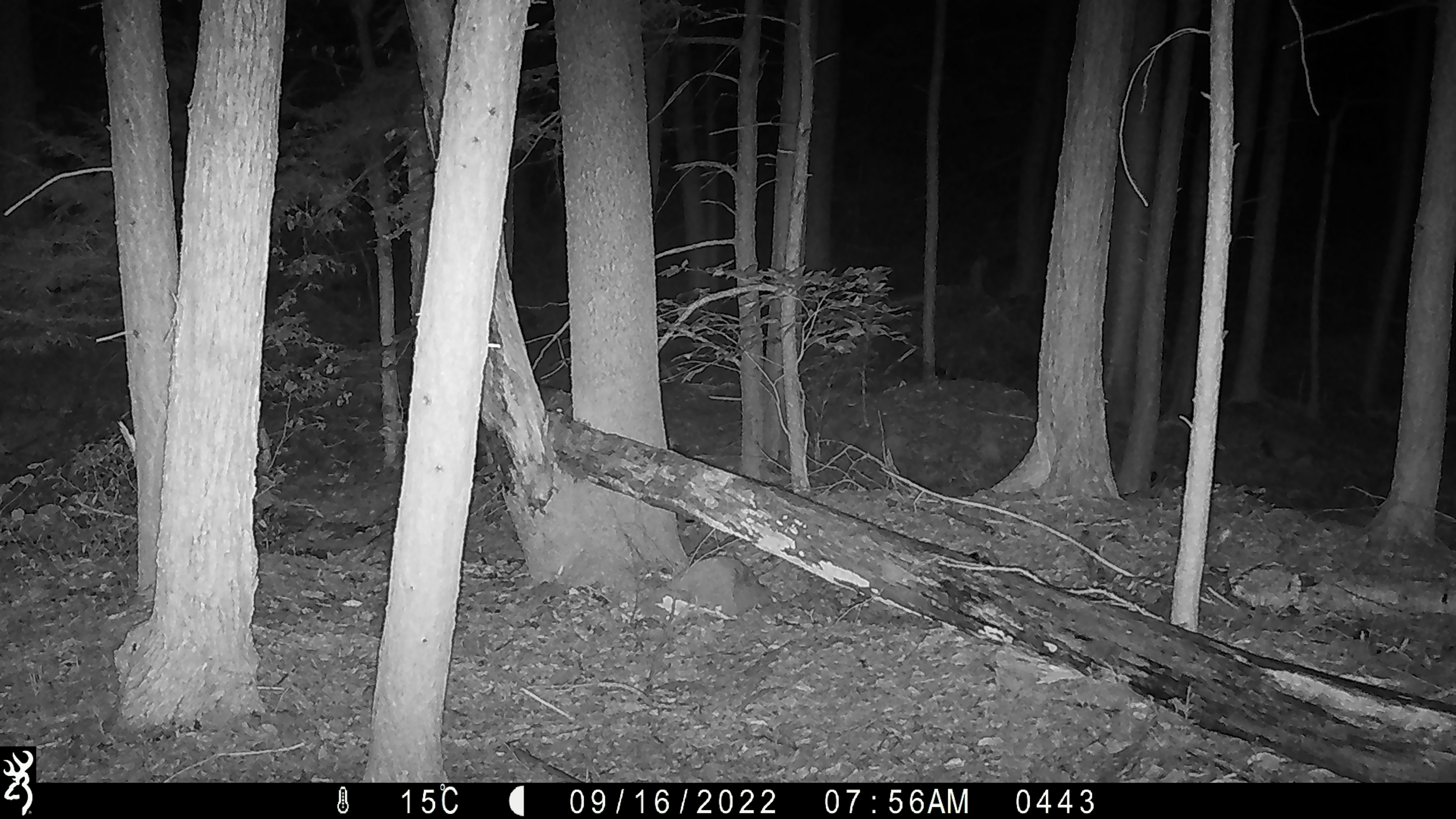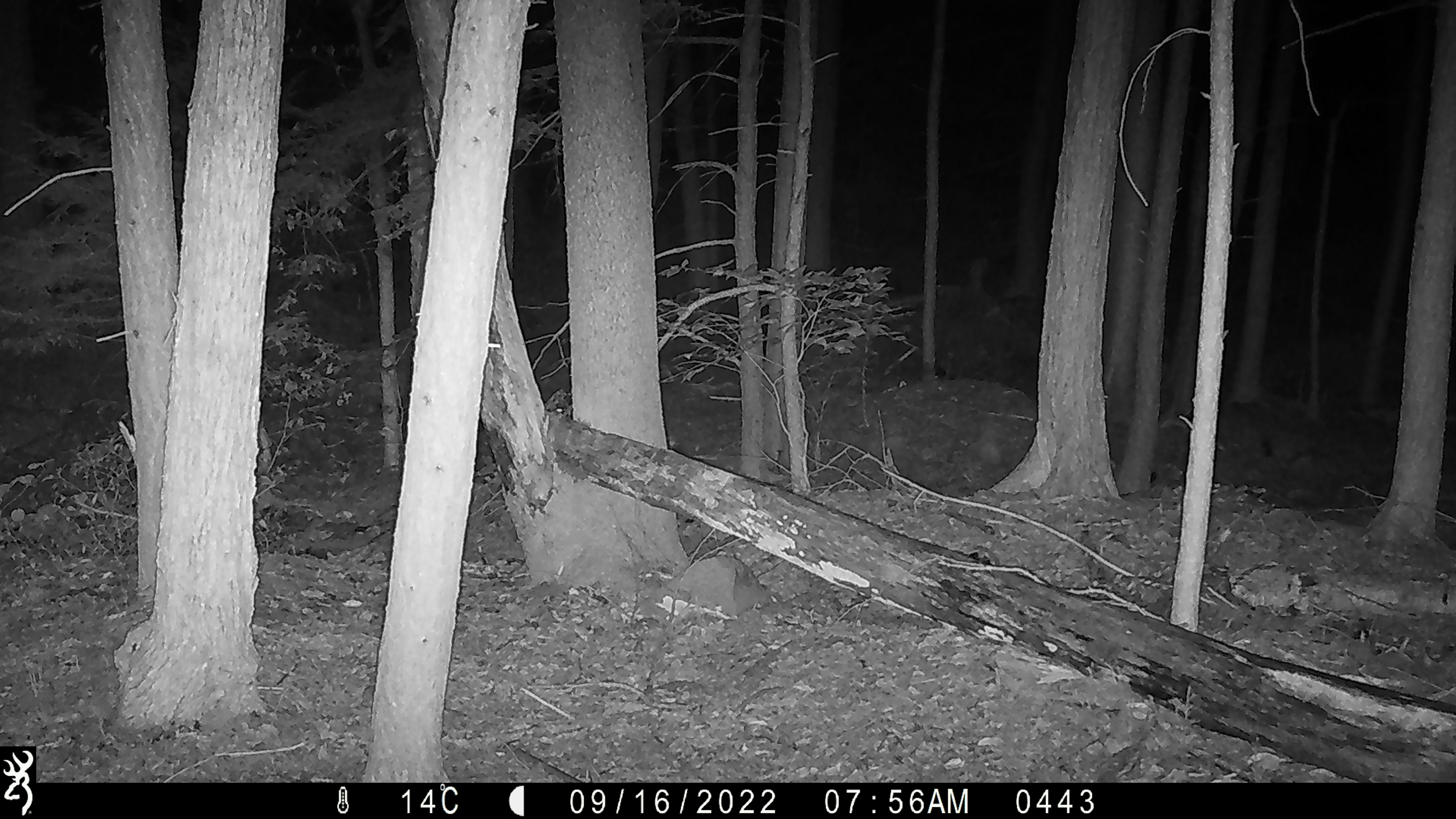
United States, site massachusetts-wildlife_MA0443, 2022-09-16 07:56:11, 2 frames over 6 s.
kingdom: Animalia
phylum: Chordata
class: Mammalia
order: Artiodactyla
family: Cervidae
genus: Odocoileus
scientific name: Odocoileus virginianus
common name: white-tailed deer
White-tailed deer (Odocoileus virginianus).